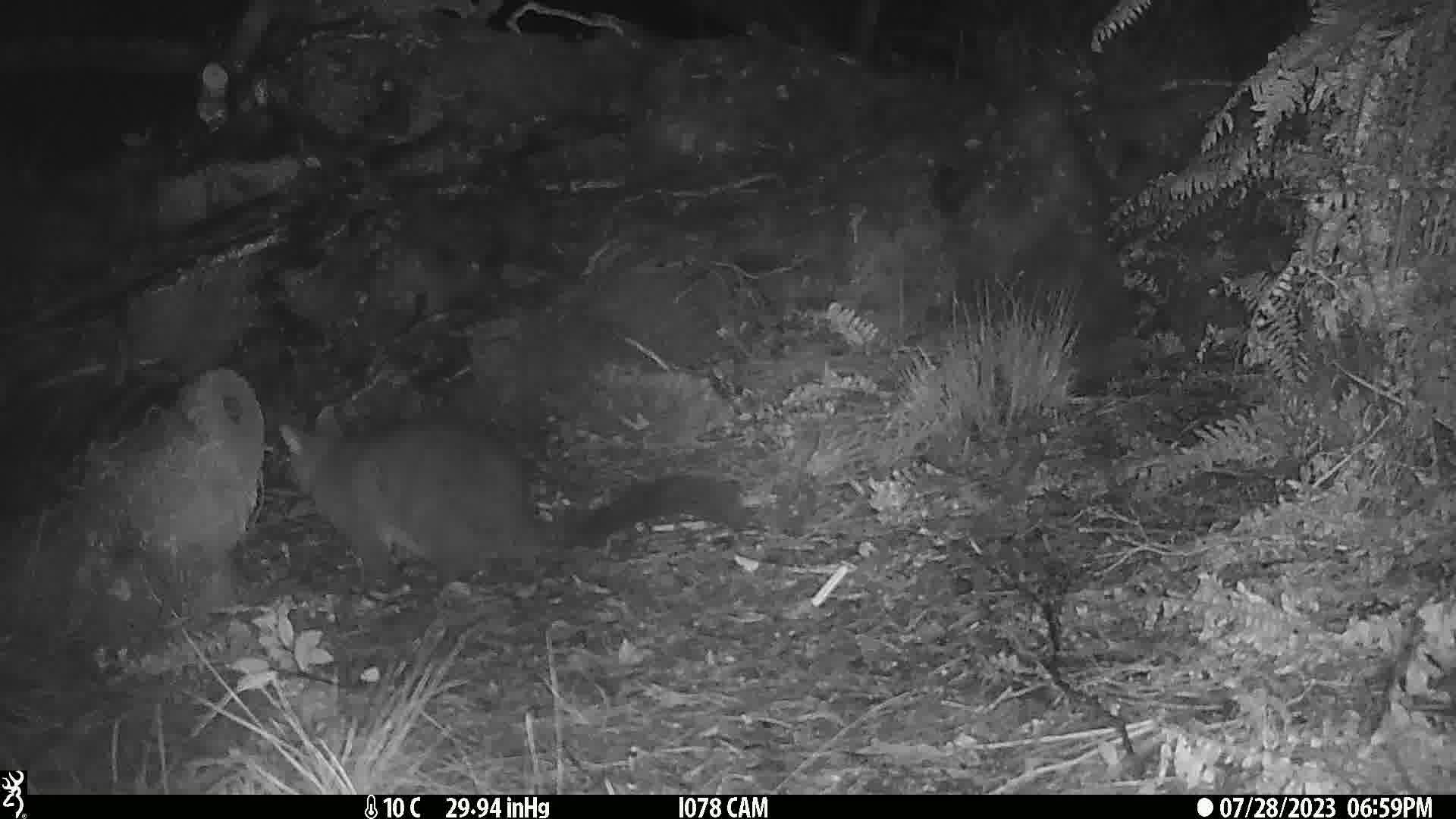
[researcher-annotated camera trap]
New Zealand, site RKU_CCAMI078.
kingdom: Animalia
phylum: Chordata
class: Mammalia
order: Diprotodontia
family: Phalangeridae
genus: Trichosurus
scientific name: Trichosurus vulpecula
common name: common brushtail possum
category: possum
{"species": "possum (common brushtail possum) (Trichosurus vulpecula)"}